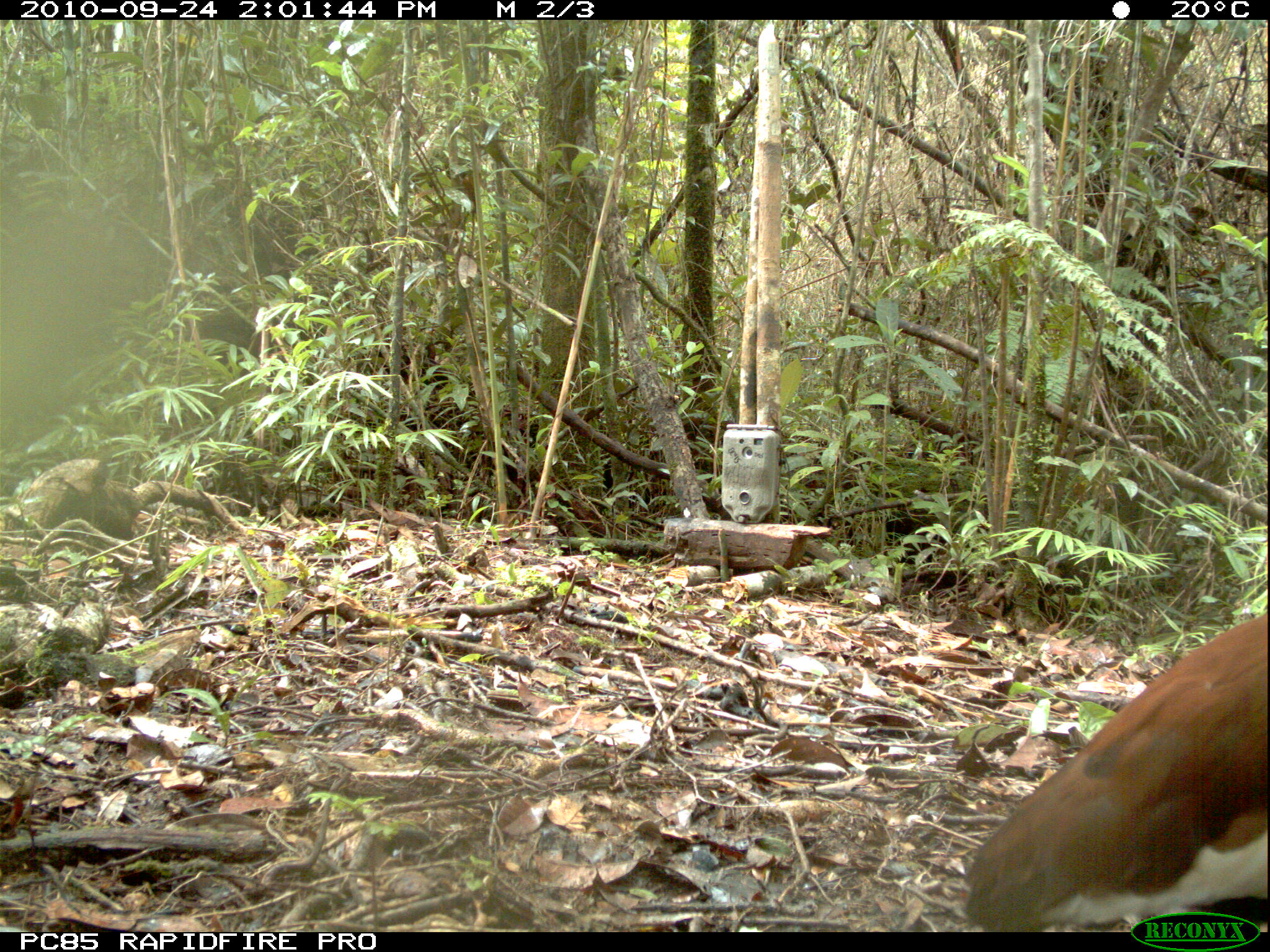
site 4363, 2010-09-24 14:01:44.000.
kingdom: Animalia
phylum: Chordata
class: Aves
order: Pelecaniformes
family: Threskiornithidae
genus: Lophotibis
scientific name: Lophotibis cristata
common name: madagascar ibis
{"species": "Lophotibis cristata (madagascar ibis)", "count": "1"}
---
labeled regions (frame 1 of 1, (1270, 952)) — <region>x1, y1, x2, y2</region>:
lophotibis cristata: <region>959, 608, 1270, 932</region>